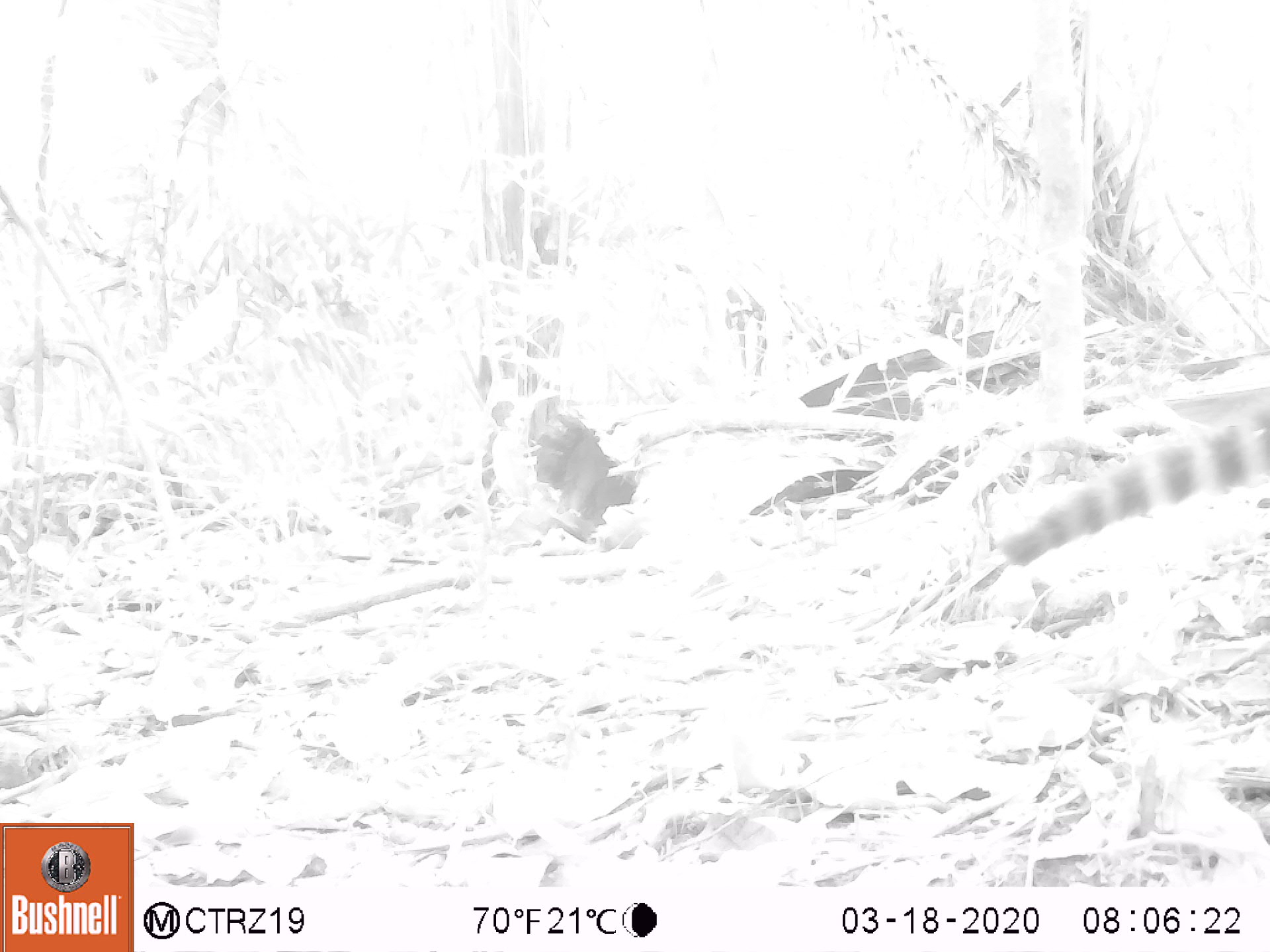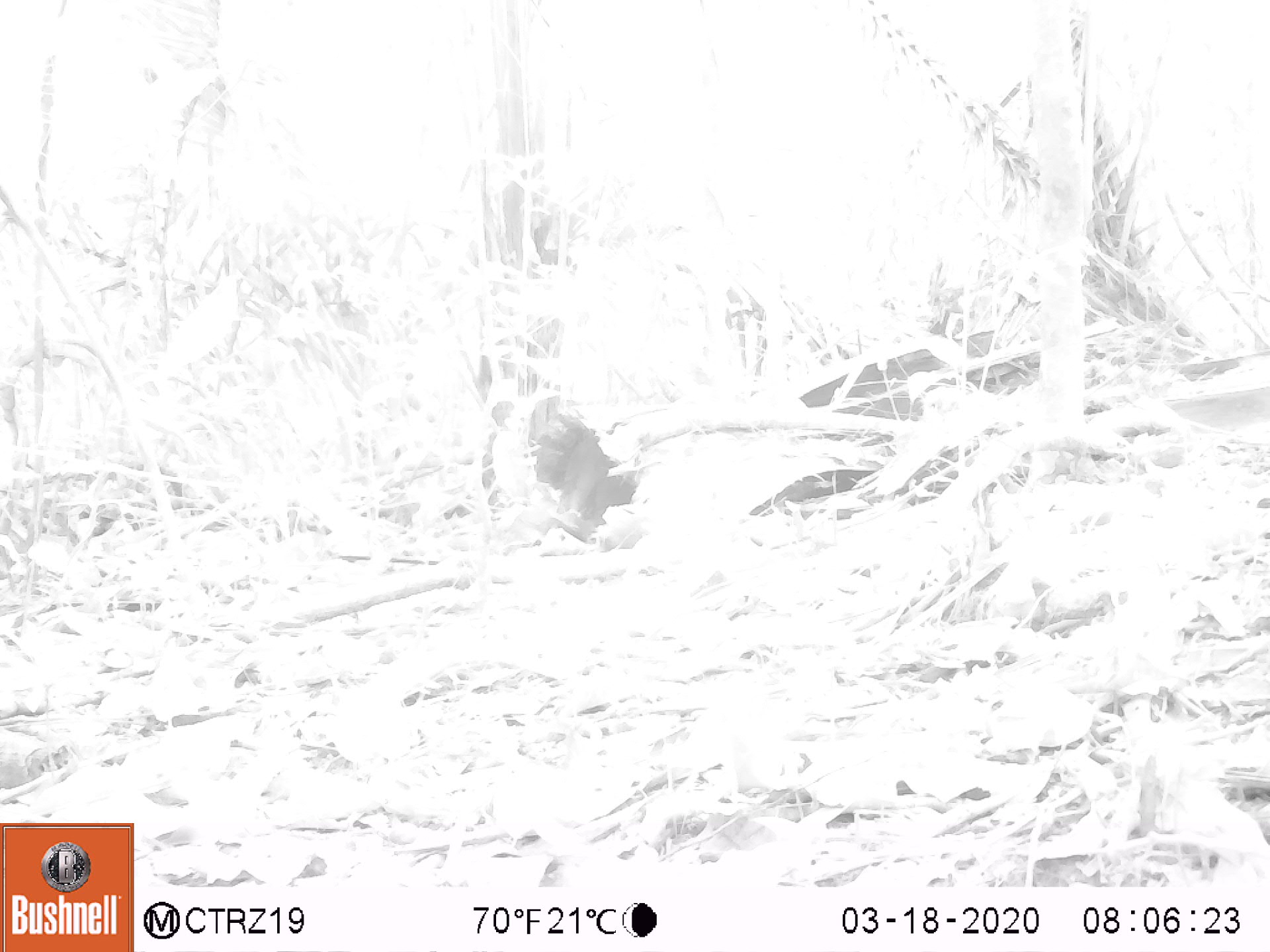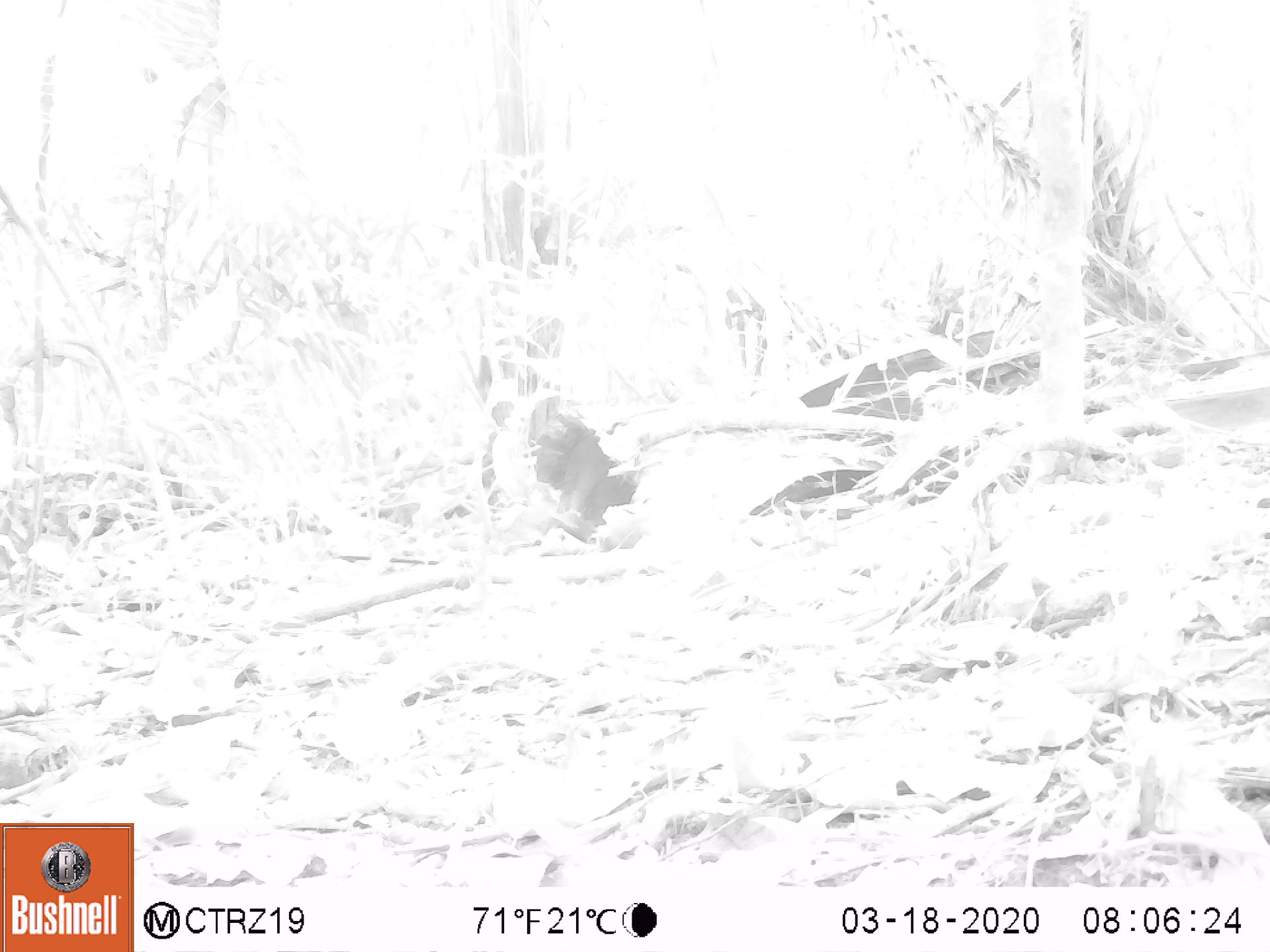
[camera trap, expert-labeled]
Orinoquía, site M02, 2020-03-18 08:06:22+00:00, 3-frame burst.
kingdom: Animalia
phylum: Chordata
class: Mammalia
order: Carnivora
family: Procyonidae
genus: Nasua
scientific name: Nasua nasua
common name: south american coati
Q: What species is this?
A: South american coati (Nasua nasua).